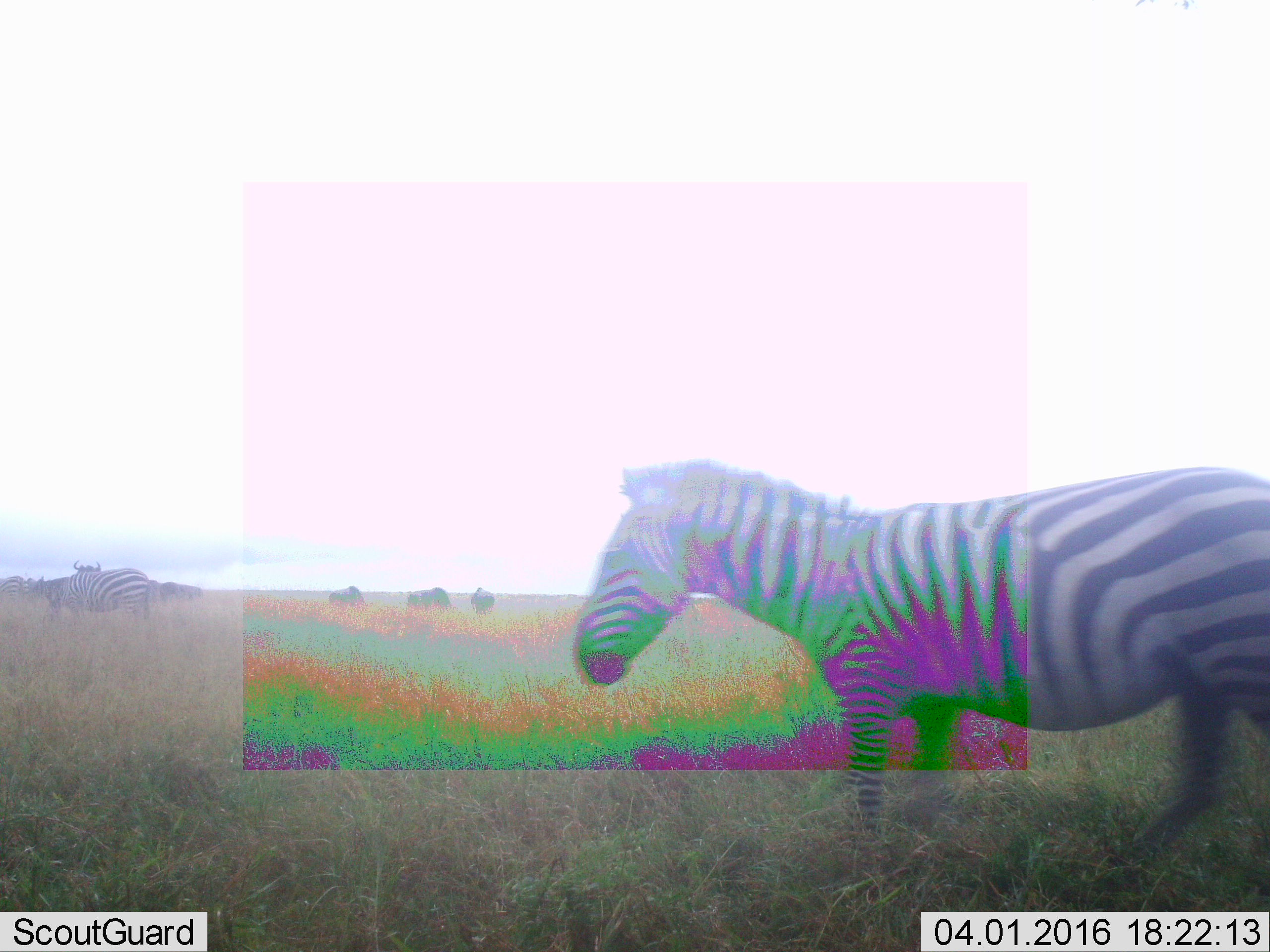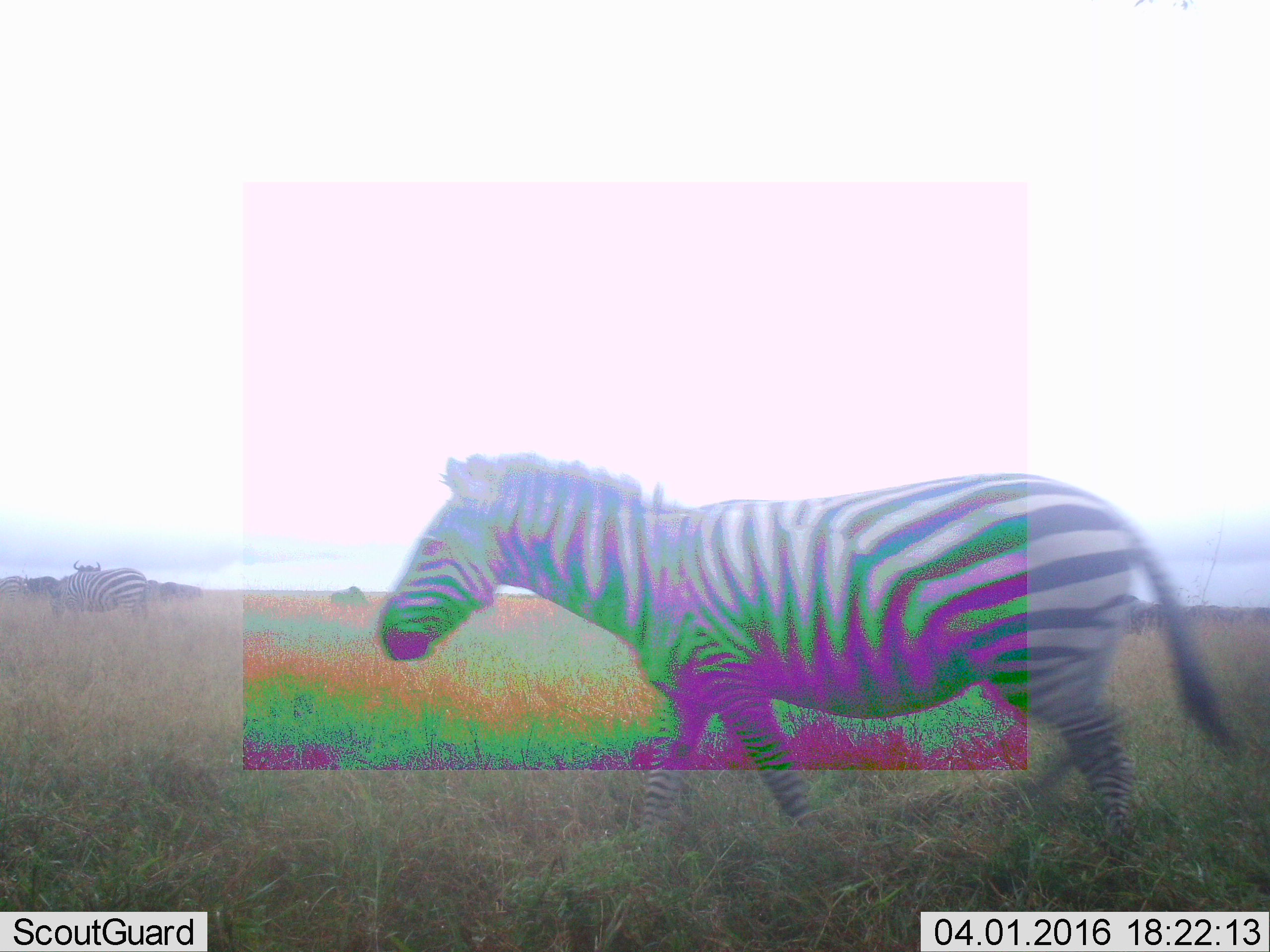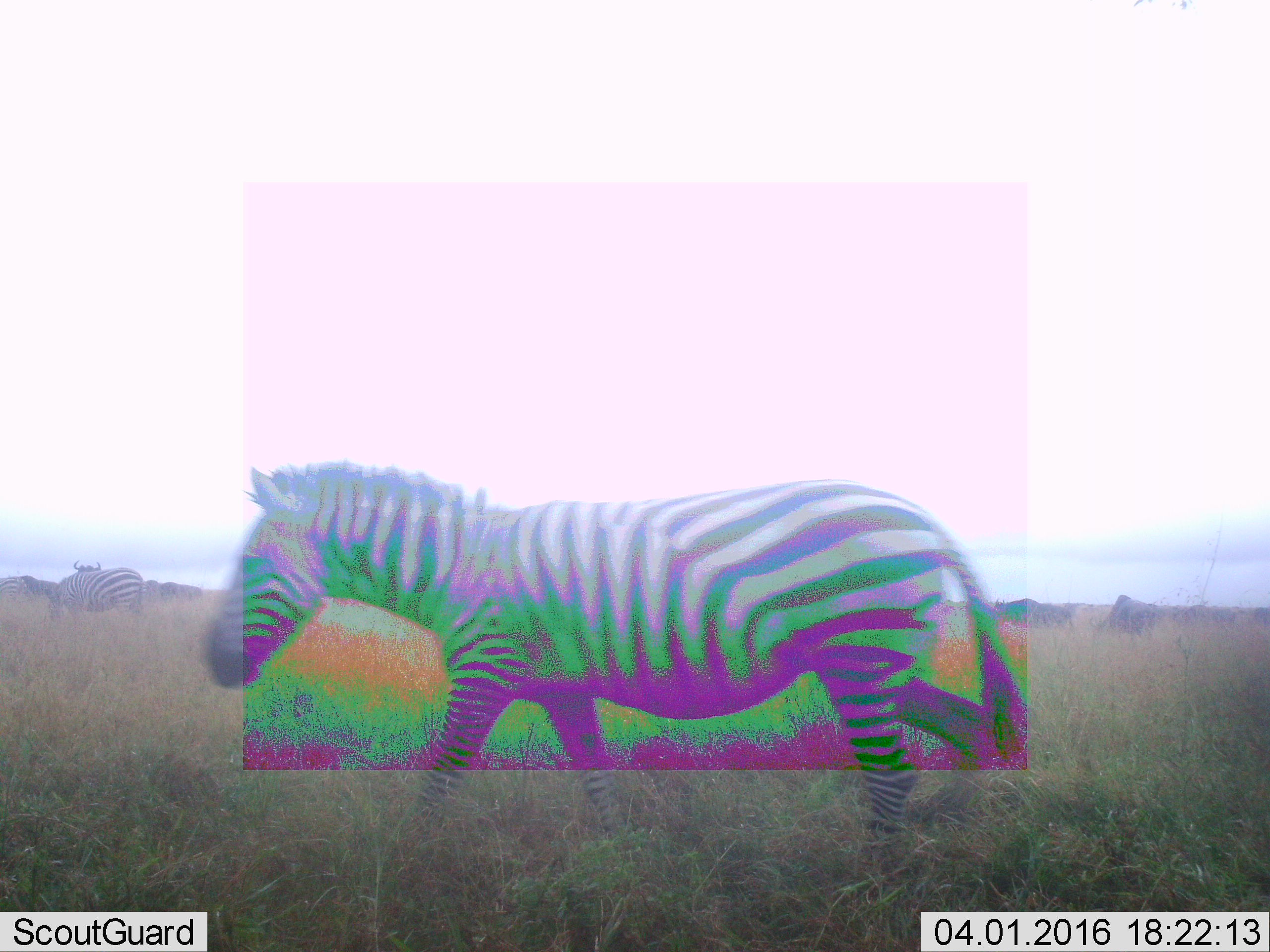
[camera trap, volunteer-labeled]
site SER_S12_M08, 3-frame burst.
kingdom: Animalia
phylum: Chordata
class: Mammalia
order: Perissodactyla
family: Equidae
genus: Equus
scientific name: Equus quagga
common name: plains zebra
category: zebraplains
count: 2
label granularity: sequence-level